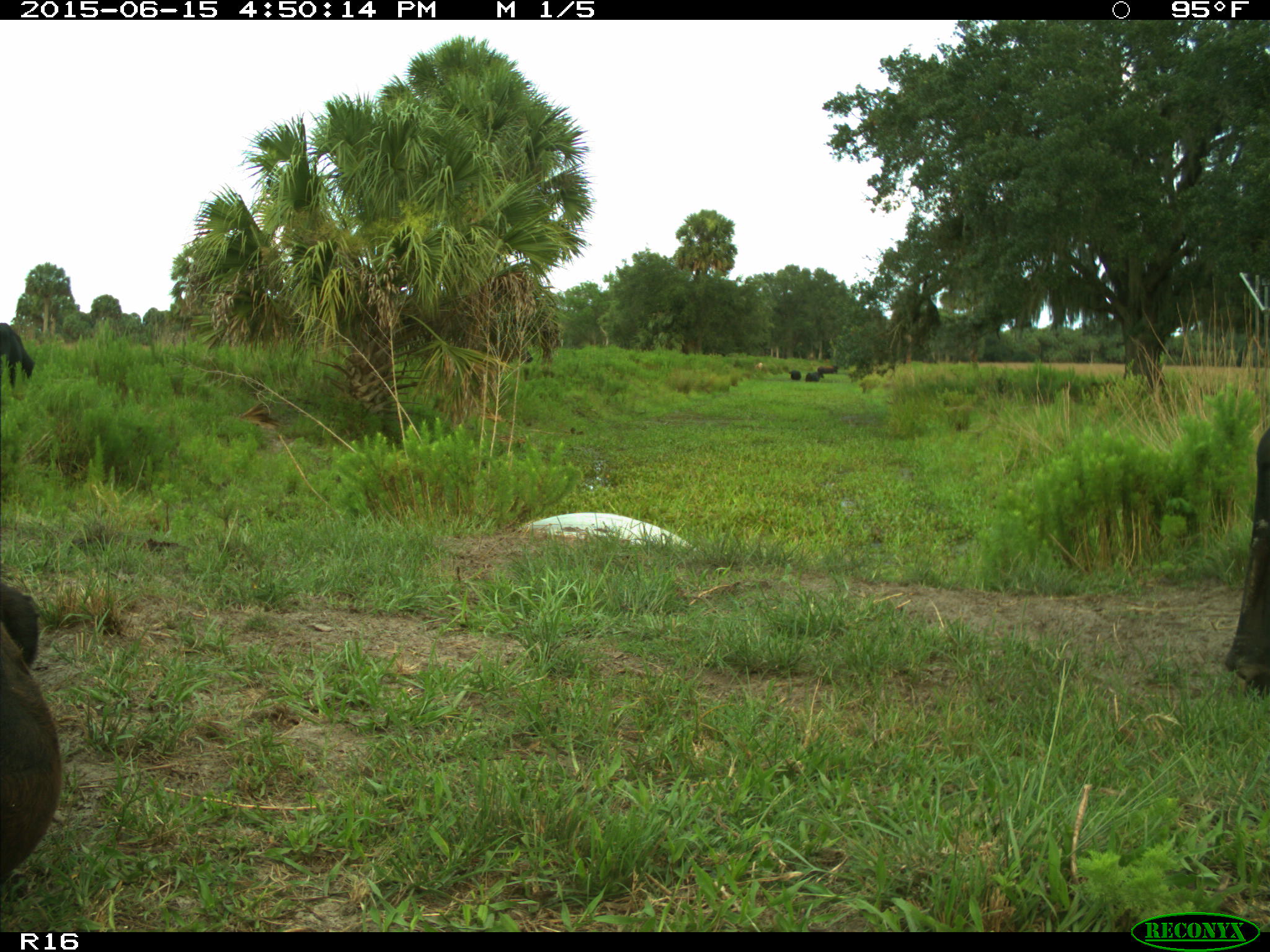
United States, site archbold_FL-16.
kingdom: Animalia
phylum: Chordata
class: Mammalia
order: Artiodactyla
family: Bovidae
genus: Bos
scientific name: Bos taurus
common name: domestic cow